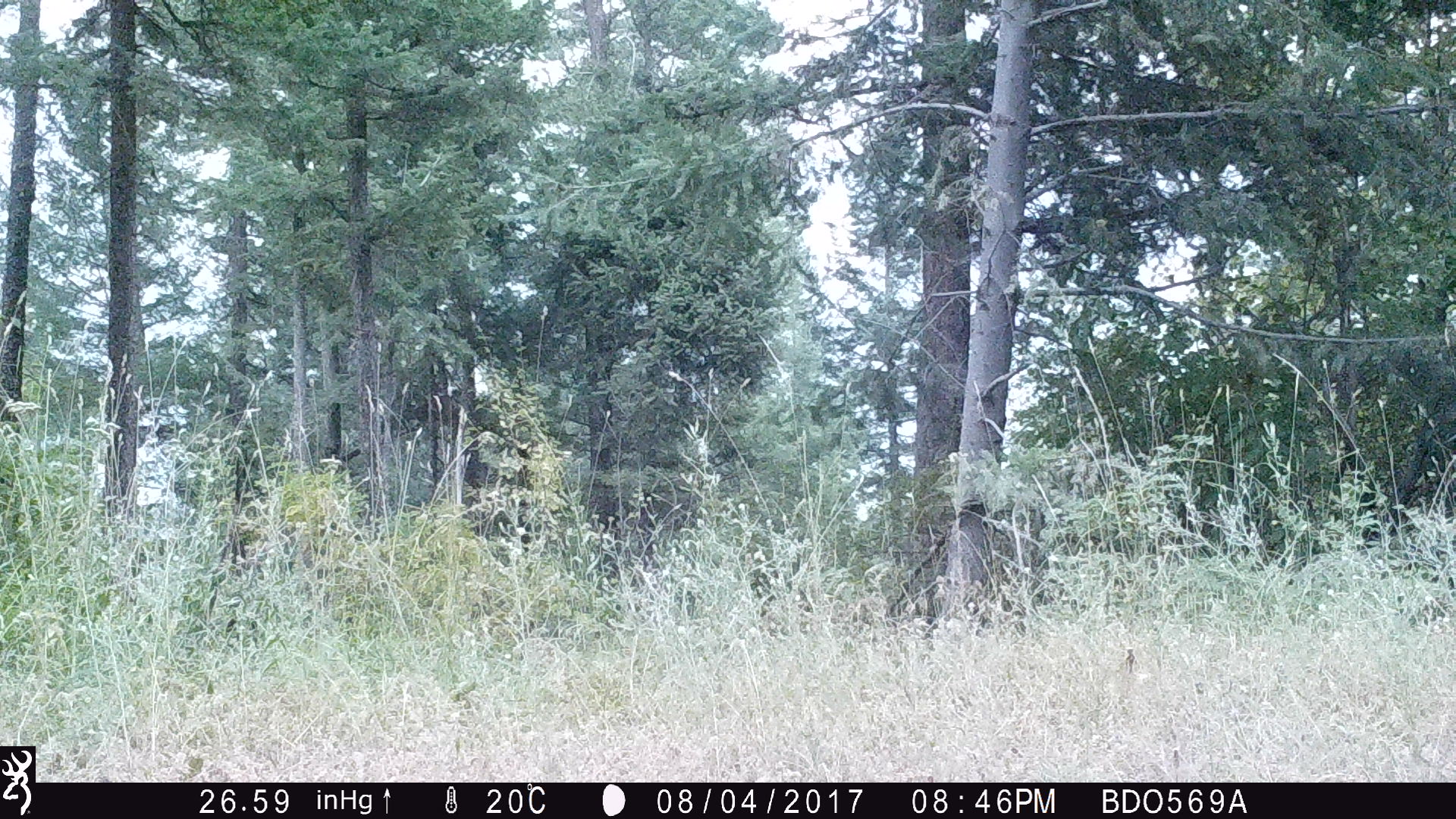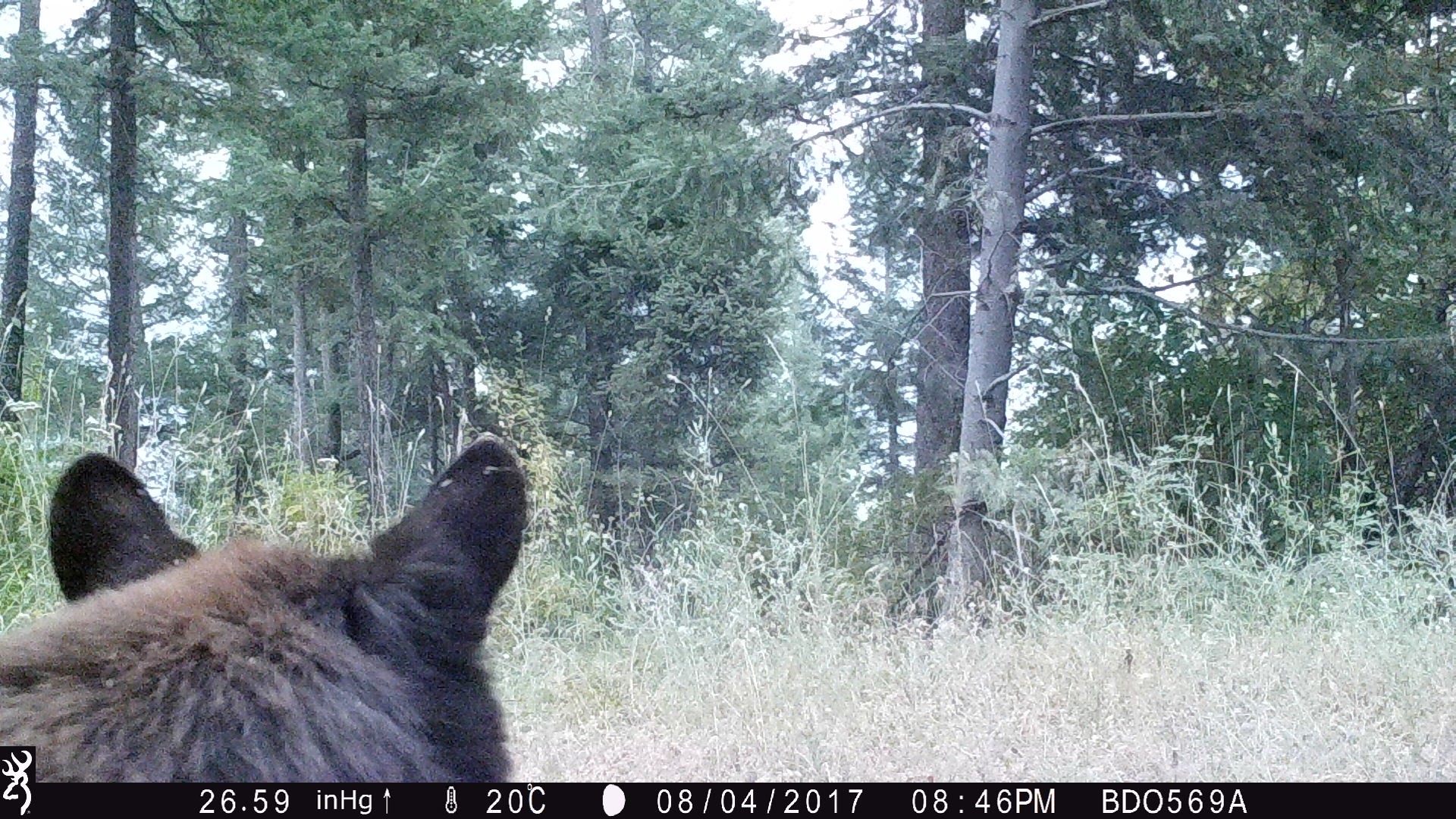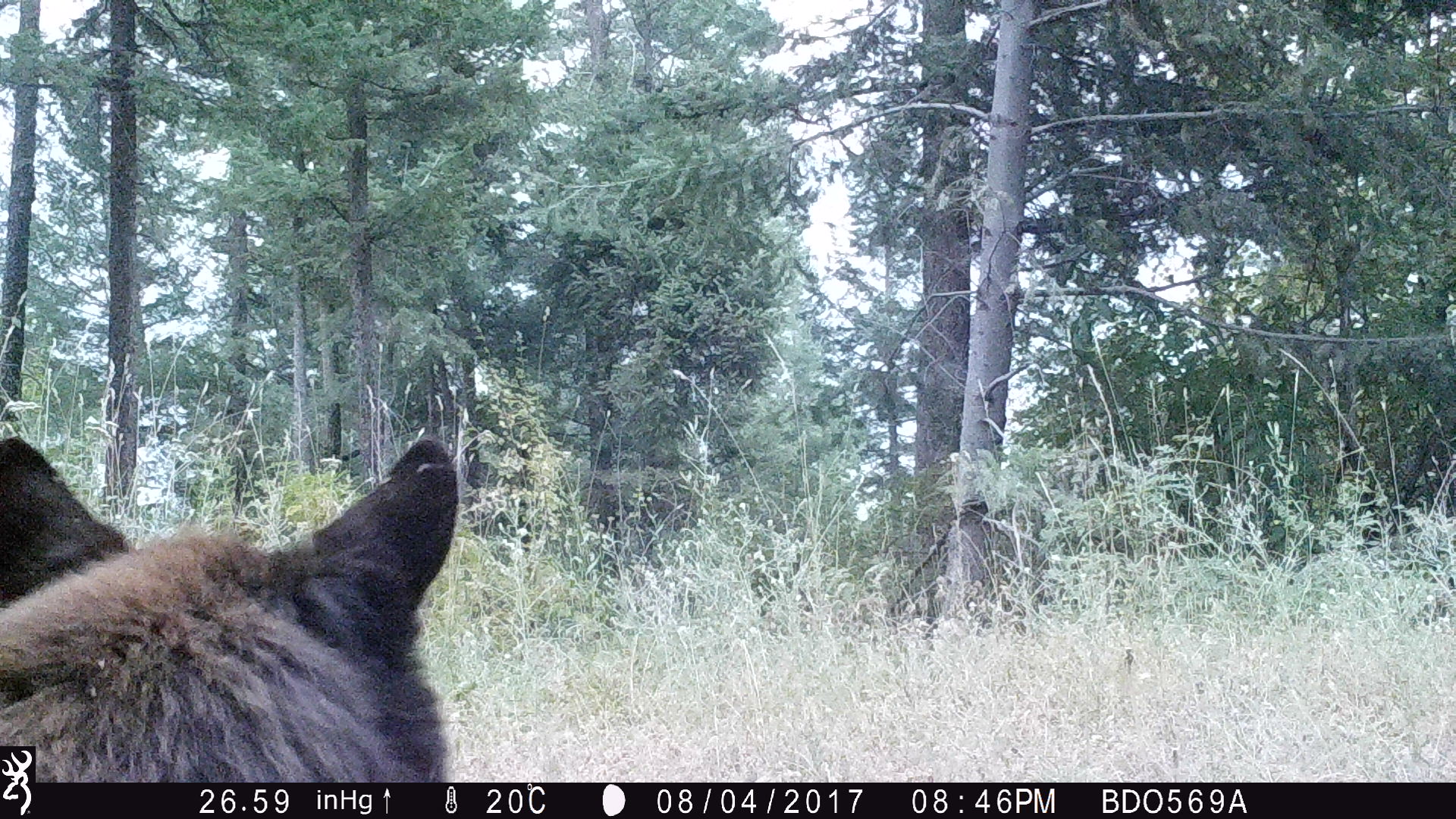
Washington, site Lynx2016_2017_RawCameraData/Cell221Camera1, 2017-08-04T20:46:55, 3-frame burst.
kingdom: Animalia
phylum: Chordata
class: Mammalia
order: Carnivora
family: Ursidae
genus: Ursus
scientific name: Ursus americanus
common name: american black bear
Ursus americanus (american black bear). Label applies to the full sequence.